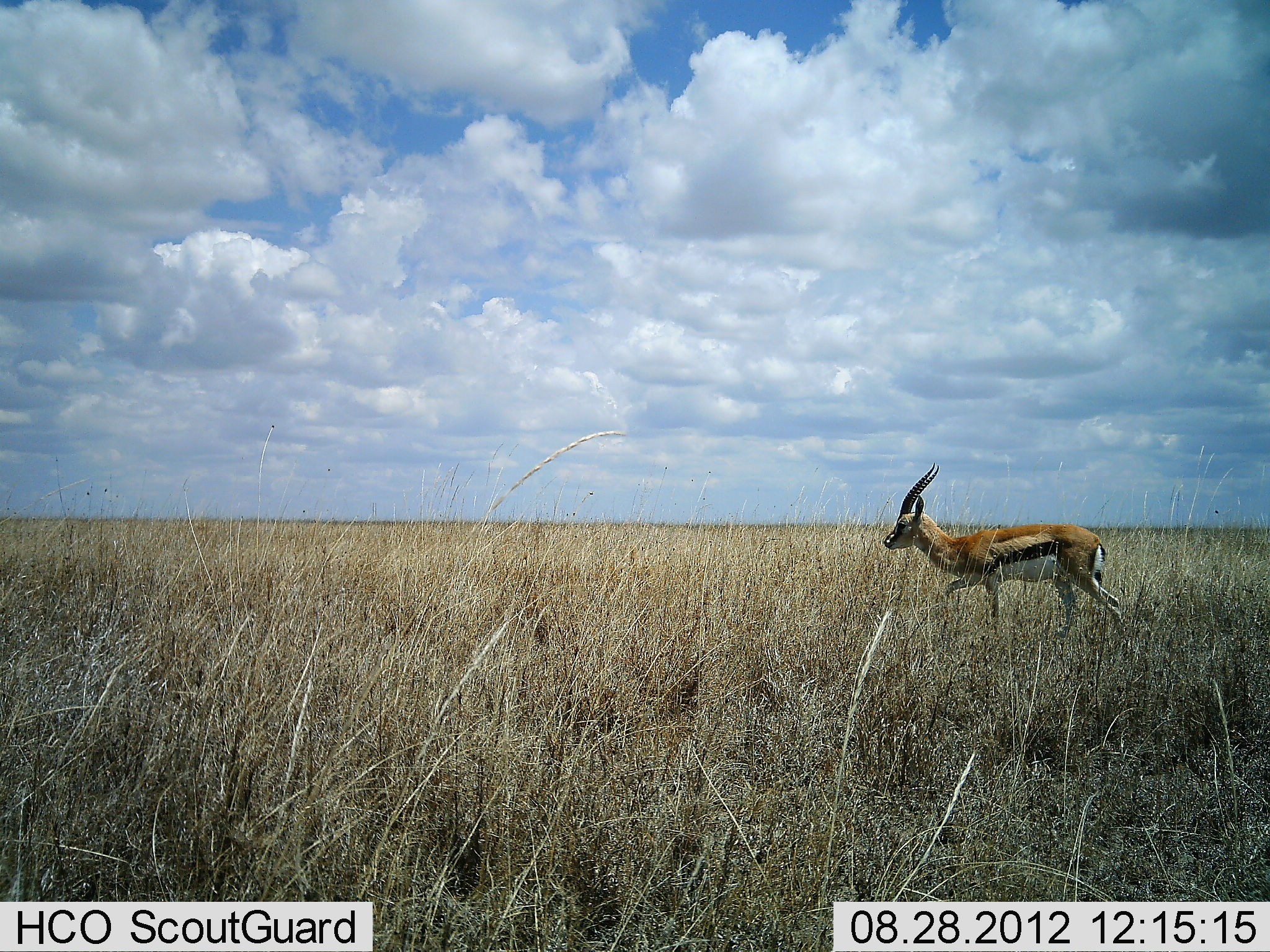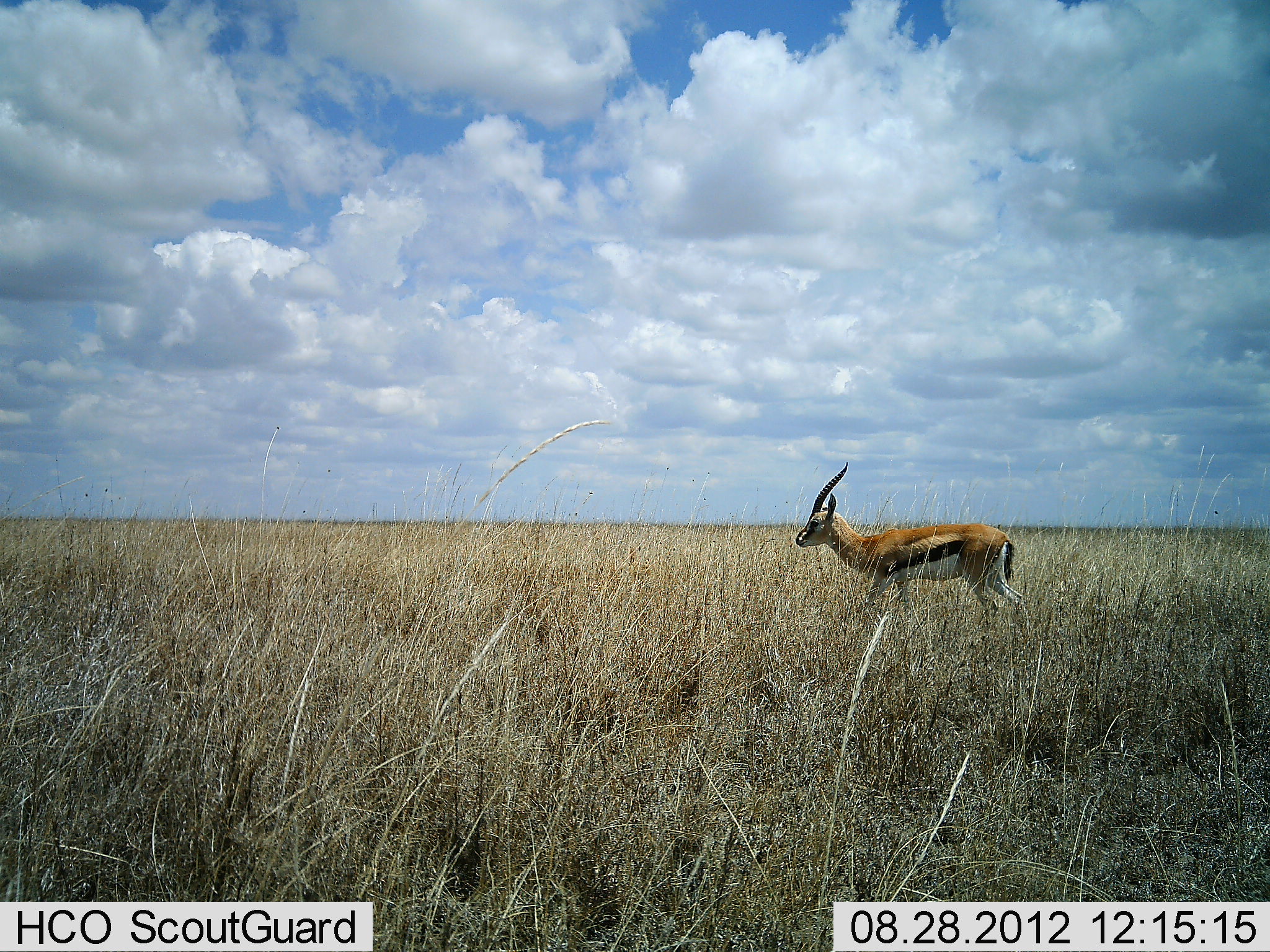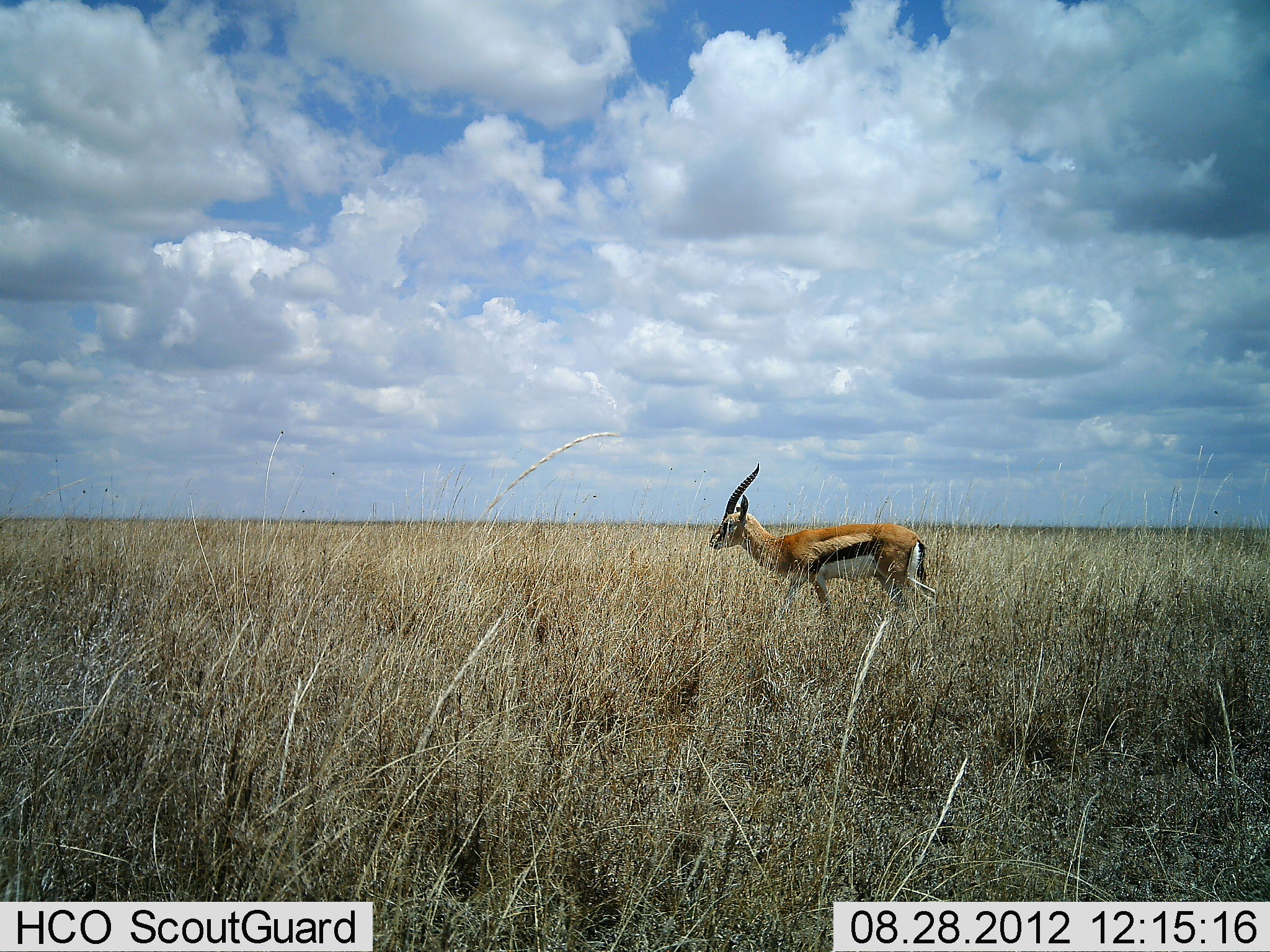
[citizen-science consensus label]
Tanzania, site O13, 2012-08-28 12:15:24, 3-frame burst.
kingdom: Animalia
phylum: Chordata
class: Mammalia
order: Artiodactyla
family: Bovidae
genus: Eudorcas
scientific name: Eudorcas thomsonii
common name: thomson's gazelle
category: gazellethomsons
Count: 1.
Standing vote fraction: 33%.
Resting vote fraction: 0%.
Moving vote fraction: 83%.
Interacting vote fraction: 0%.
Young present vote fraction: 0%.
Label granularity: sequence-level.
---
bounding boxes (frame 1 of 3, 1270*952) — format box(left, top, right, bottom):
animal: box(883, 463, 1126, 650)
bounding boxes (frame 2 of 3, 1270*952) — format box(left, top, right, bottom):
animal: box(795, 462, 1026, 638)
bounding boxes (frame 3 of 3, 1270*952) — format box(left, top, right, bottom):
animal: box(708, 462, 939, 630)